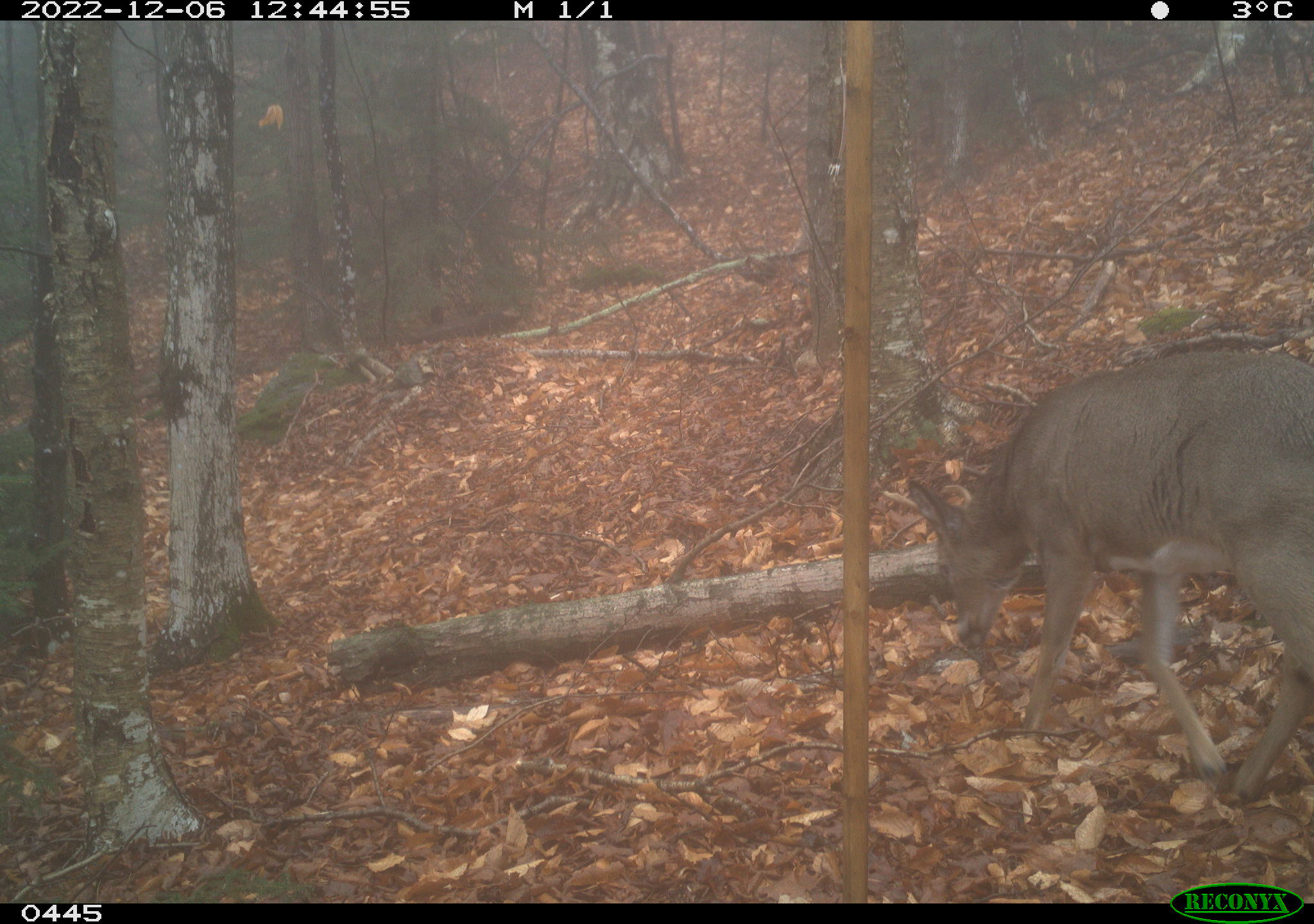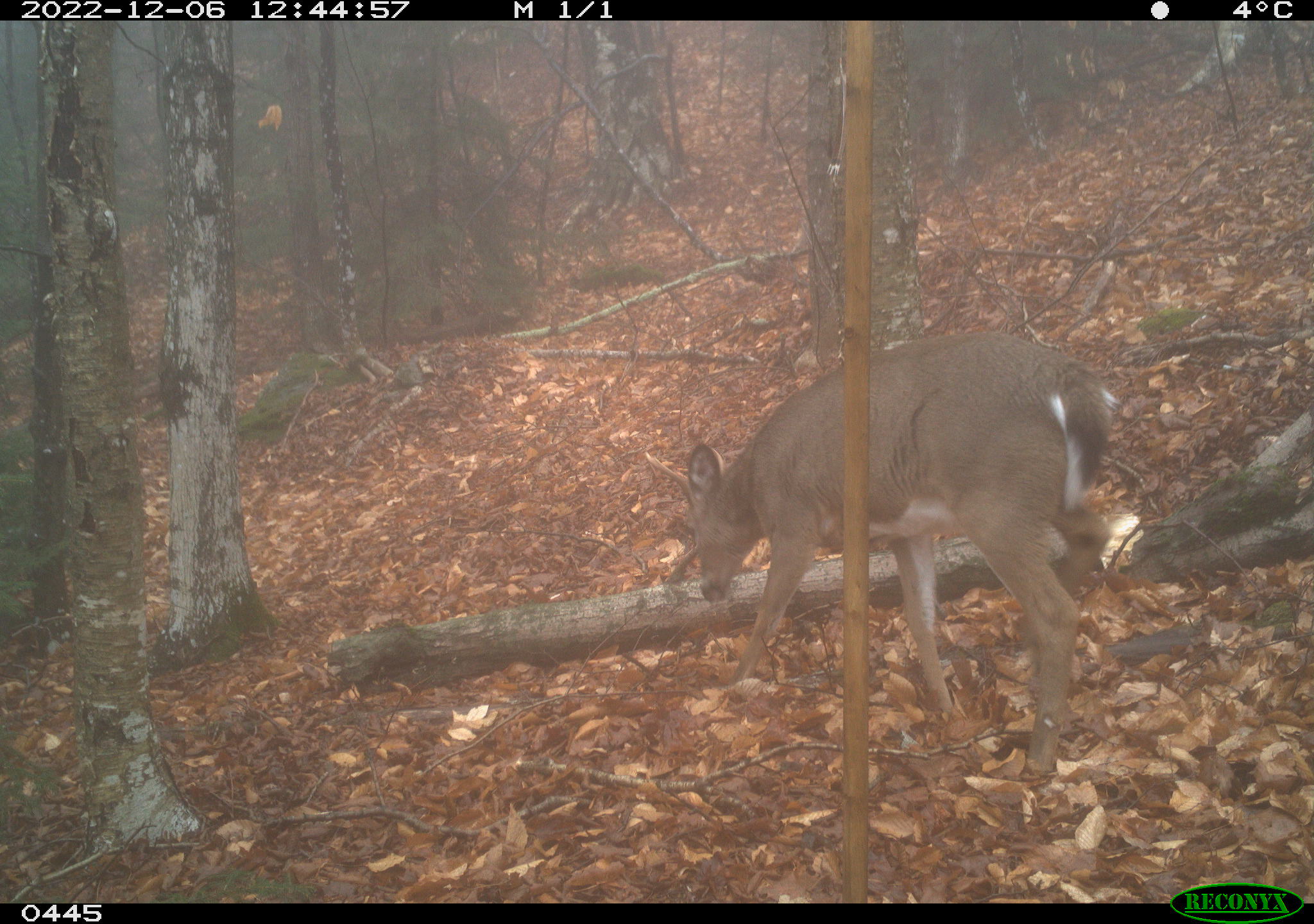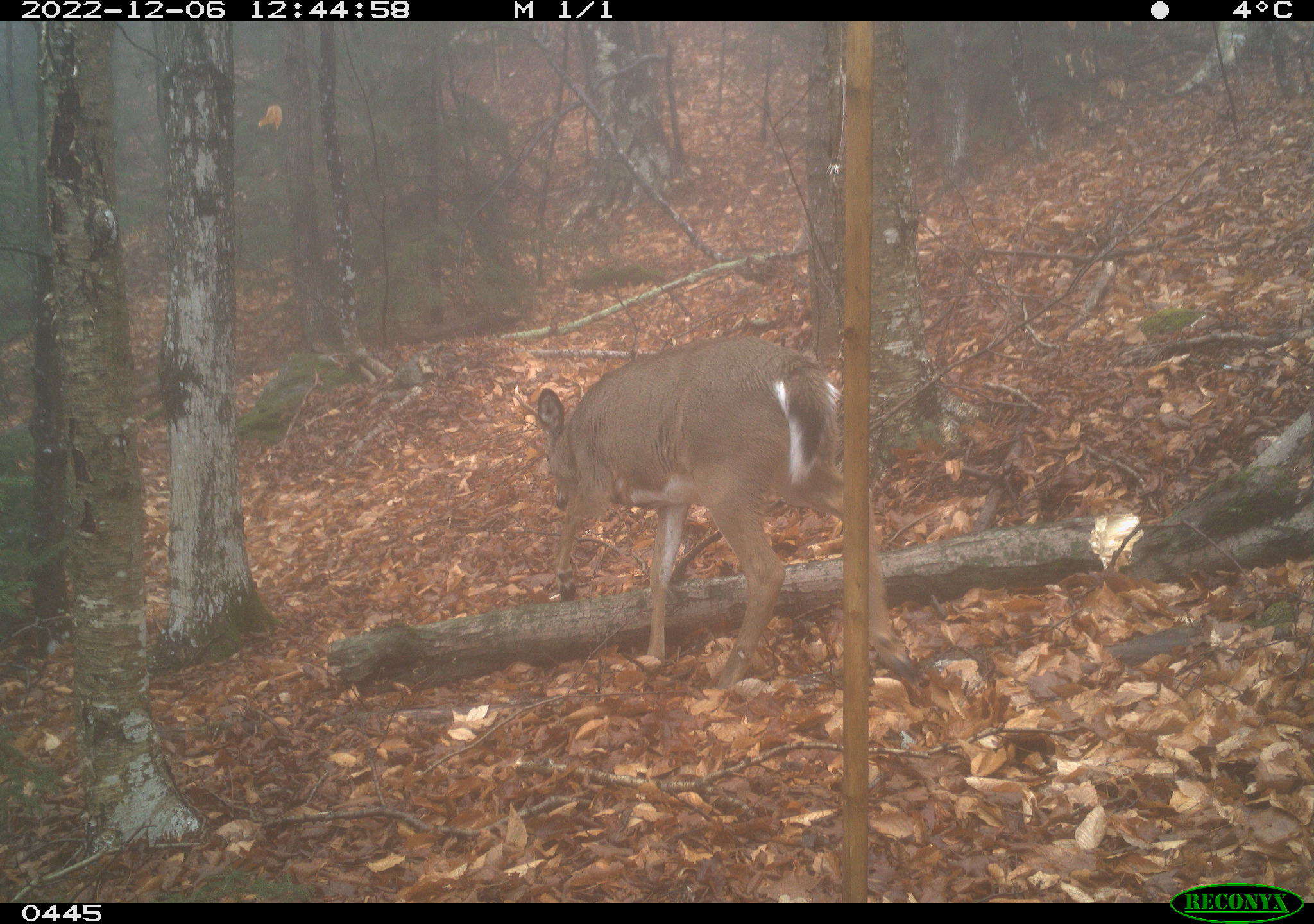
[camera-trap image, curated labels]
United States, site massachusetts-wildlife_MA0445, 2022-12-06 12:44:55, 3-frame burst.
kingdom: Animalia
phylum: Chordata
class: Mammalia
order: Artiodactyla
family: Cervidae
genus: Odocoileus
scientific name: Odocoileus virginianus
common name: white-tailed deer